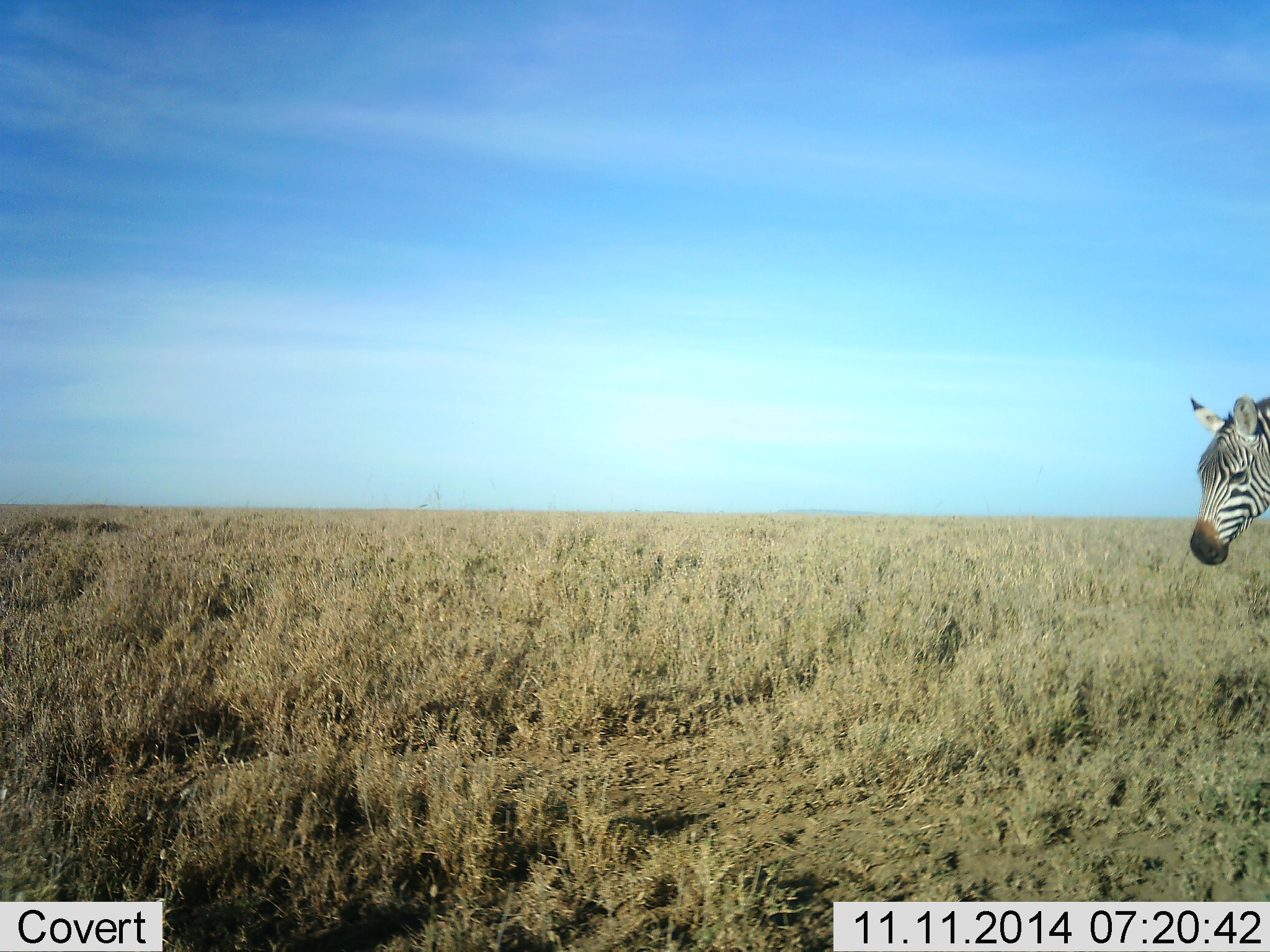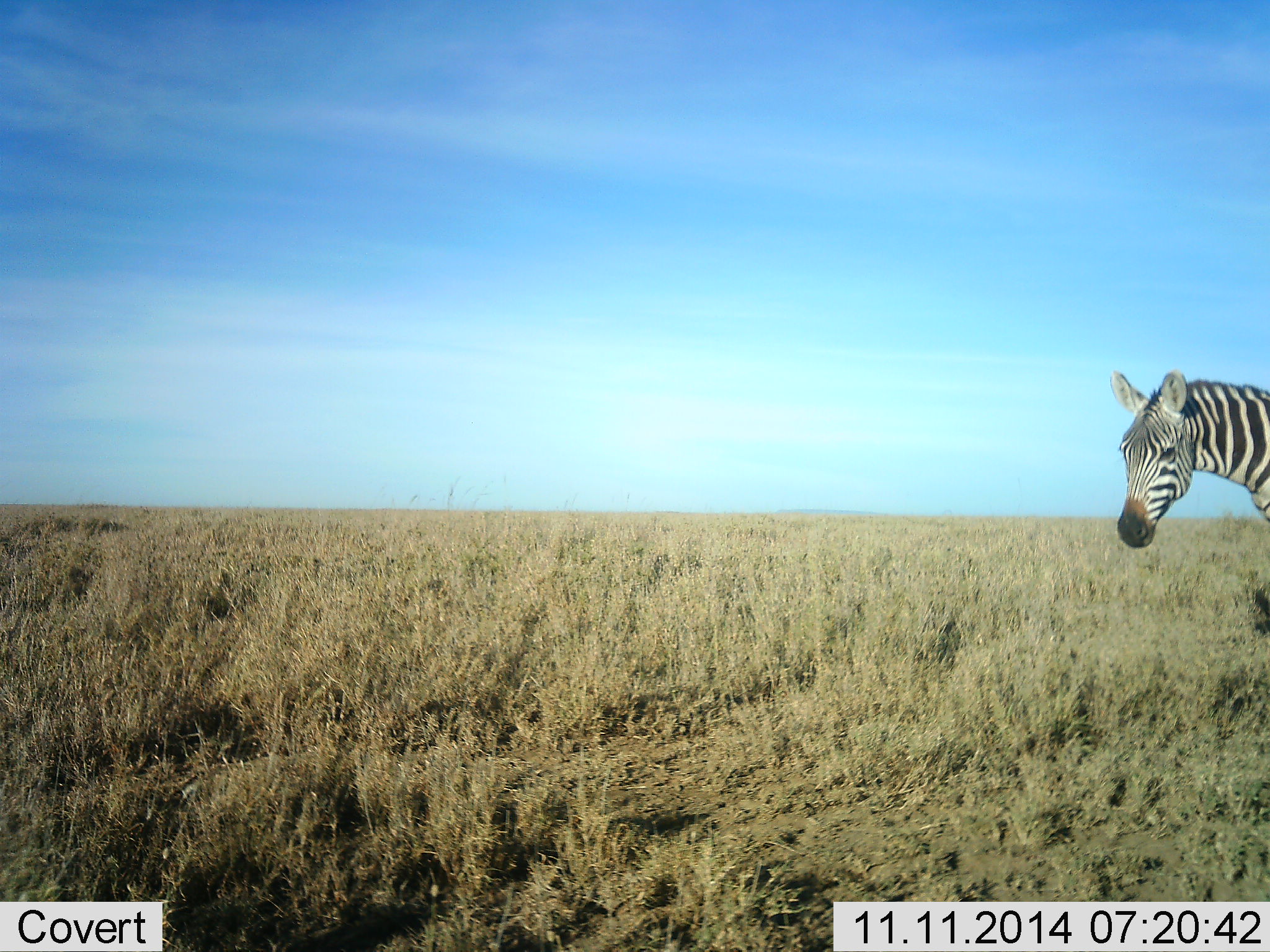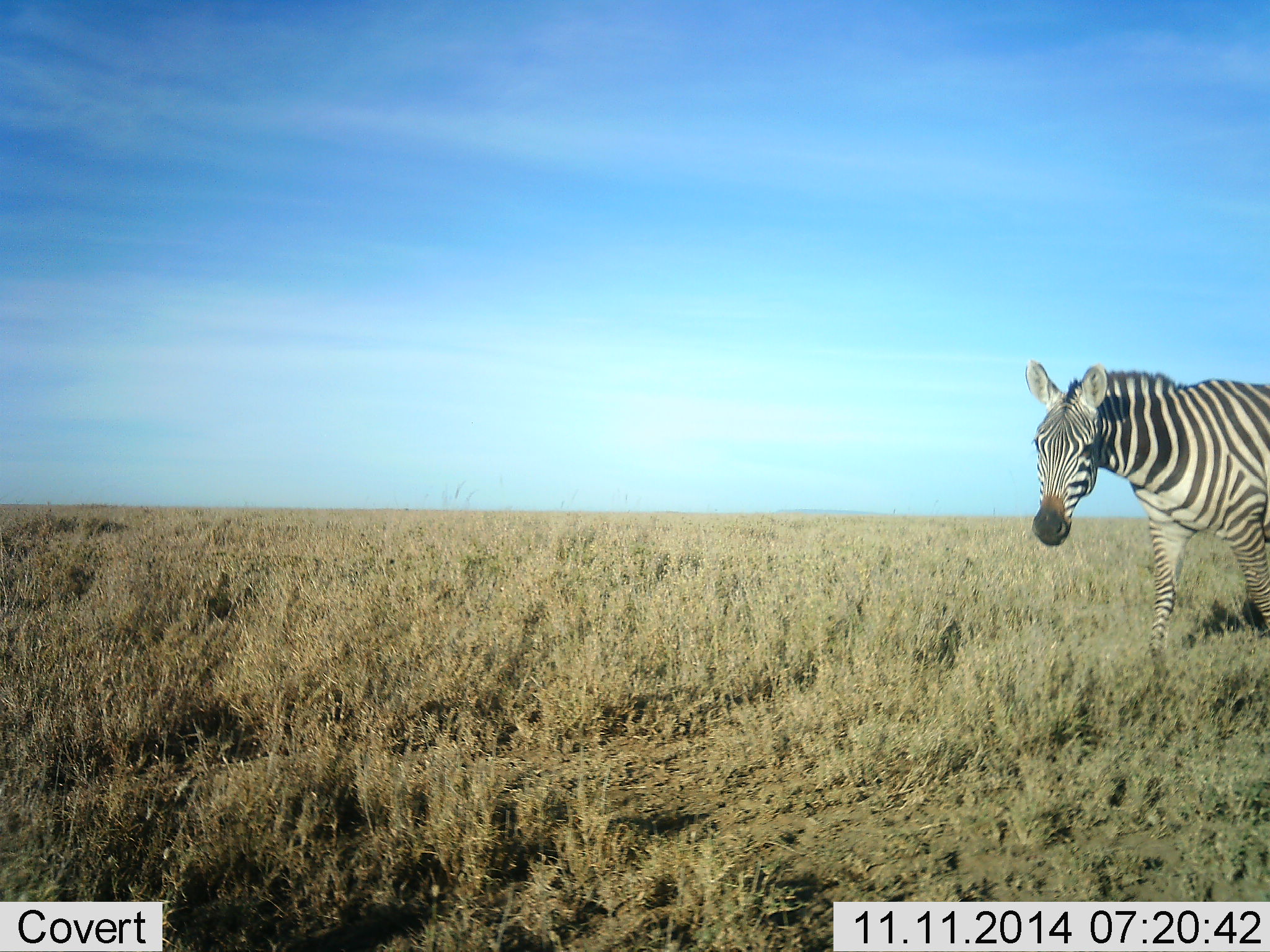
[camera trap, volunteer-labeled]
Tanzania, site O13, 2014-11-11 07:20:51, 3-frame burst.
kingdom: Animalia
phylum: Chordata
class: Mammalia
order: Perissodactyla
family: Equidae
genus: Equus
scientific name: Equus quagga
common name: plains zebra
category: zebra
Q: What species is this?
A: Zebra (plains zebra) (Equus quagga).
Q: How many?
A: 1.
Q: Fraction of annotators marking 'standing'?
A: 20%.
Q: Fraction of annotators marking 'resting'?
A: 0%.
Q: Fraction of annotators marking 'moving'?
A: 80%.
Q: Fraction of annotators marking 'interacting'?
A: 0%.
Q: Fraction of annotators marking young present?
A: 0%.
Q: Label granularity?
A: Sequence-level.